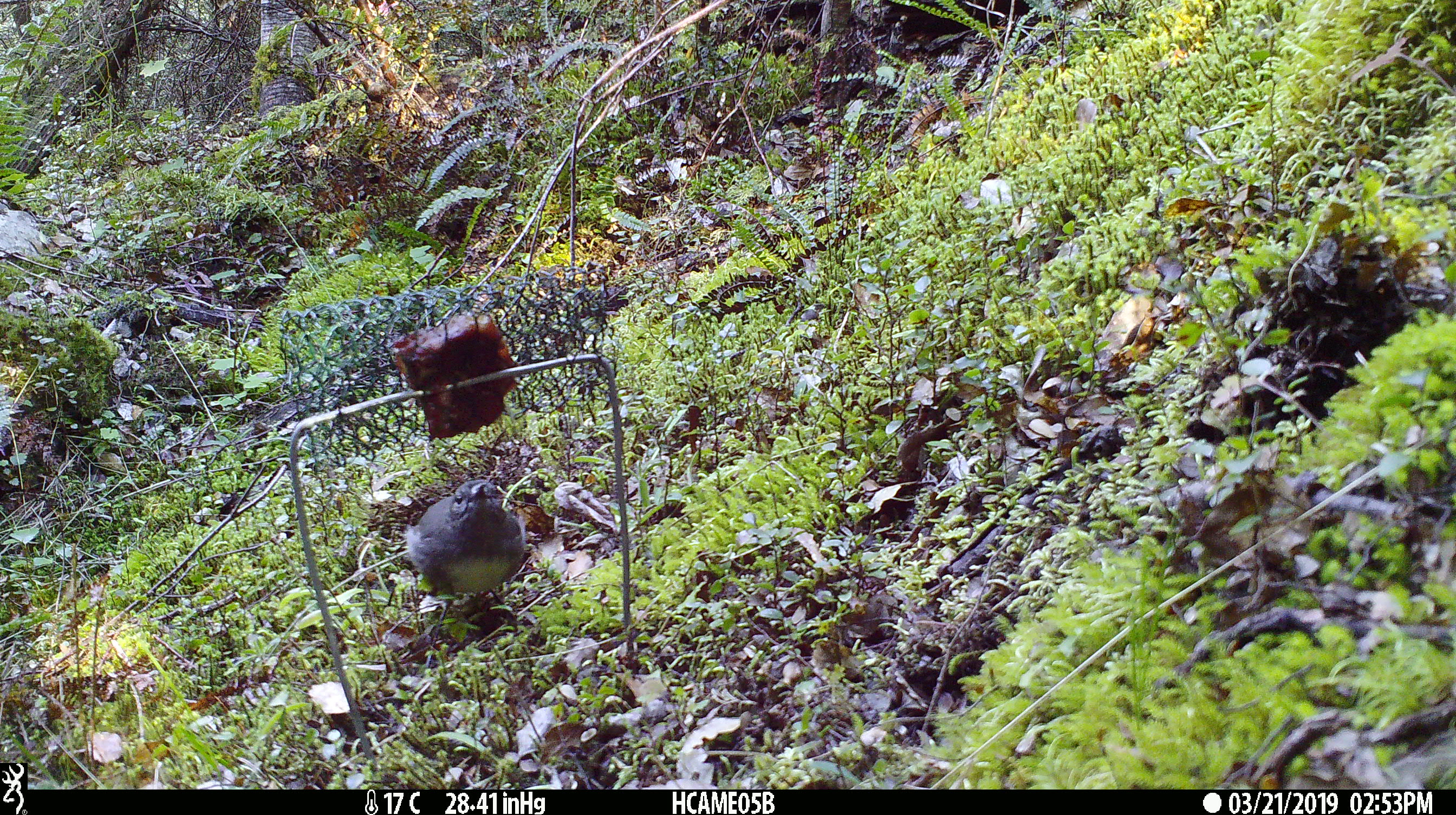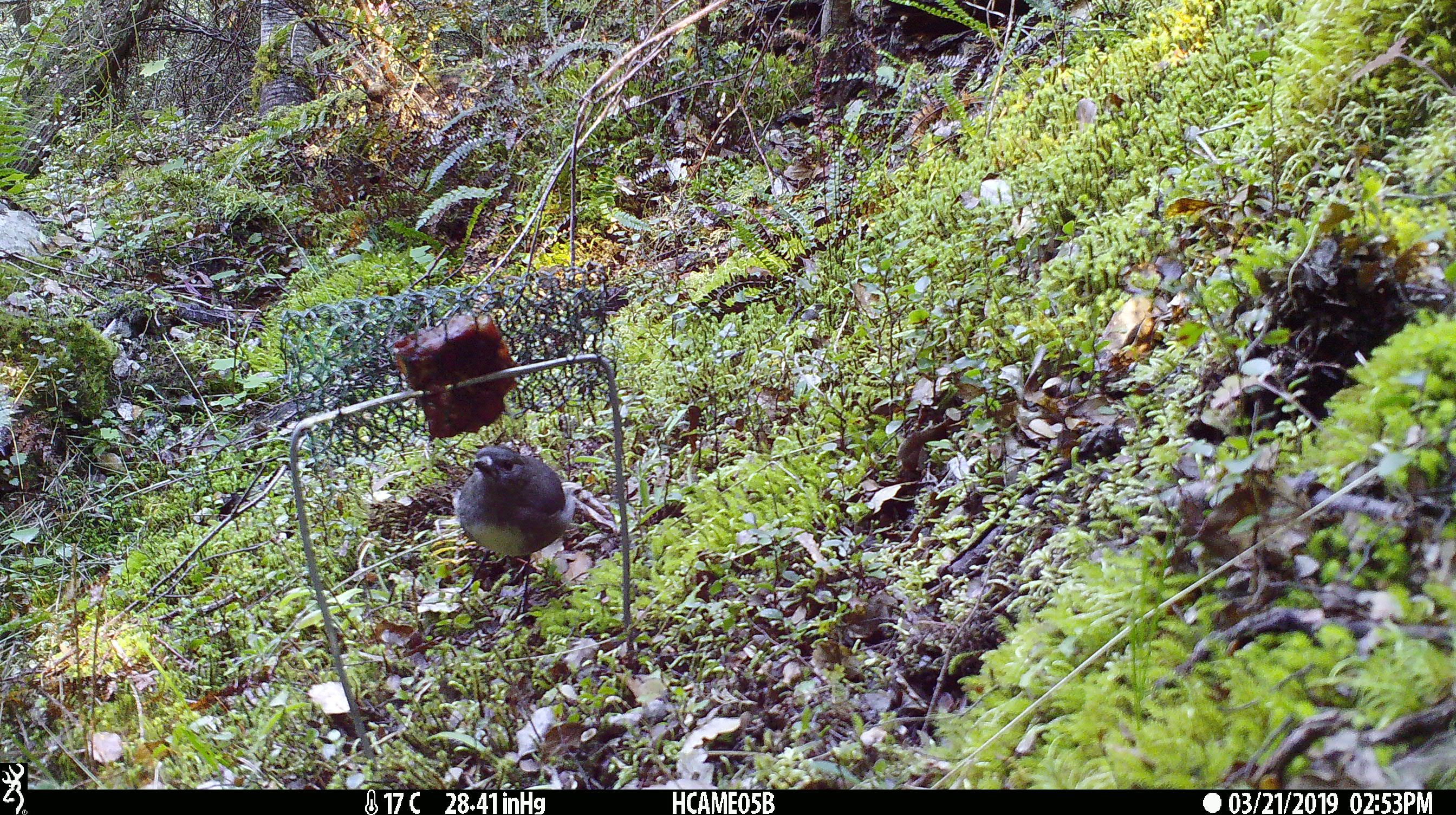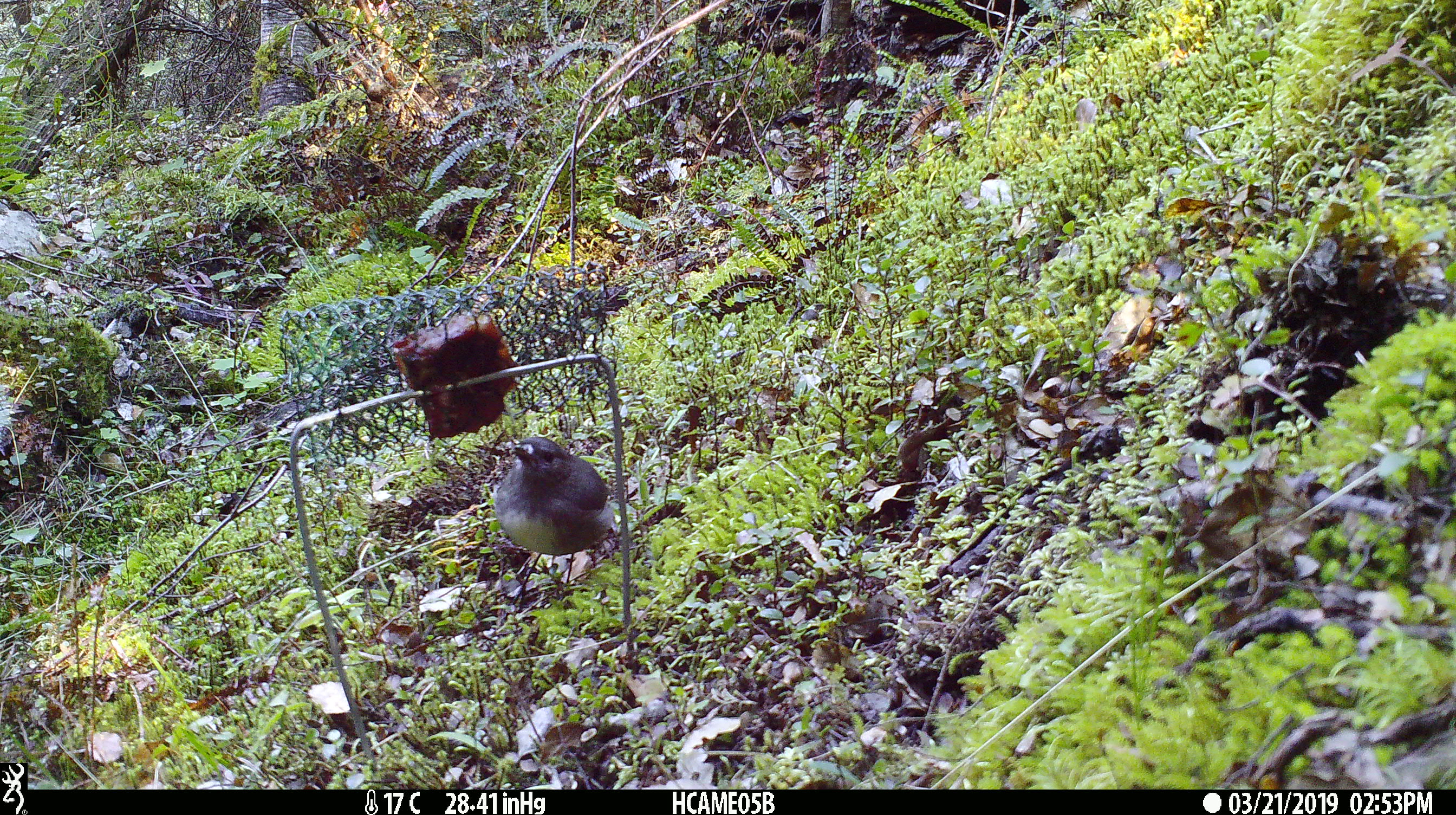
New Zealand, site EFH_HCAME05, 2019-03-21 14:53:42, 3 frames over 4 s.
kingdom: Animalia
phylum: Chordata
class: Aves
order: Passeriformes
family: Petroicidae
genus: Petroica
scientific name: Petroica australis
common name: new zealand robin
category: robin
Robin (new zealand robin) (Petroica australis).